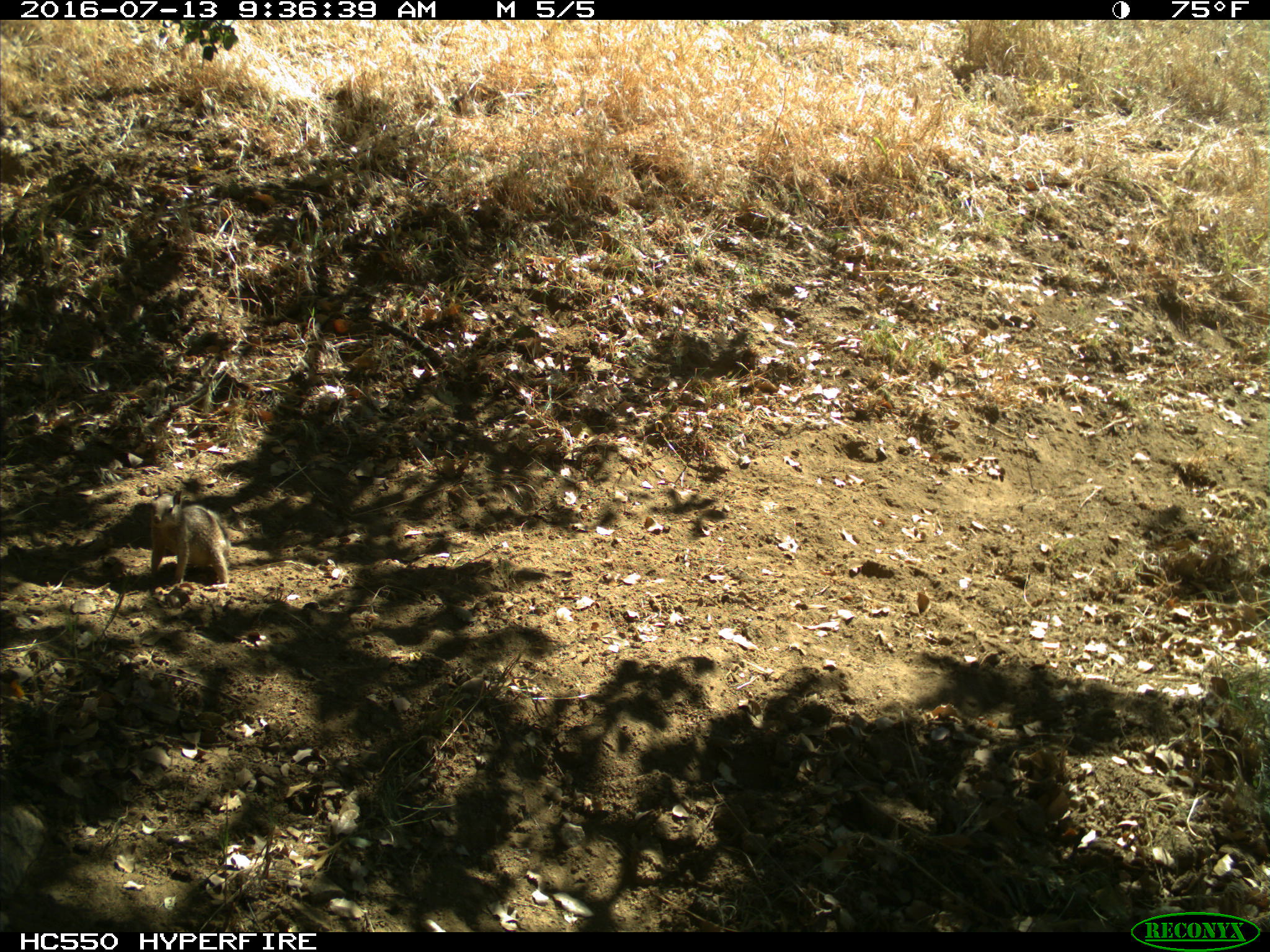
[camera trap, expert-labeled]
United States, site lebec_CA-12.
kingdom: Animalia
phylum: Chordata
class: Mammalia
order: Rodentia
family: Sciuridae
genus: Otospermophilus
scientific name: Otospermophilus beecheyi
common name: california ground squirrel